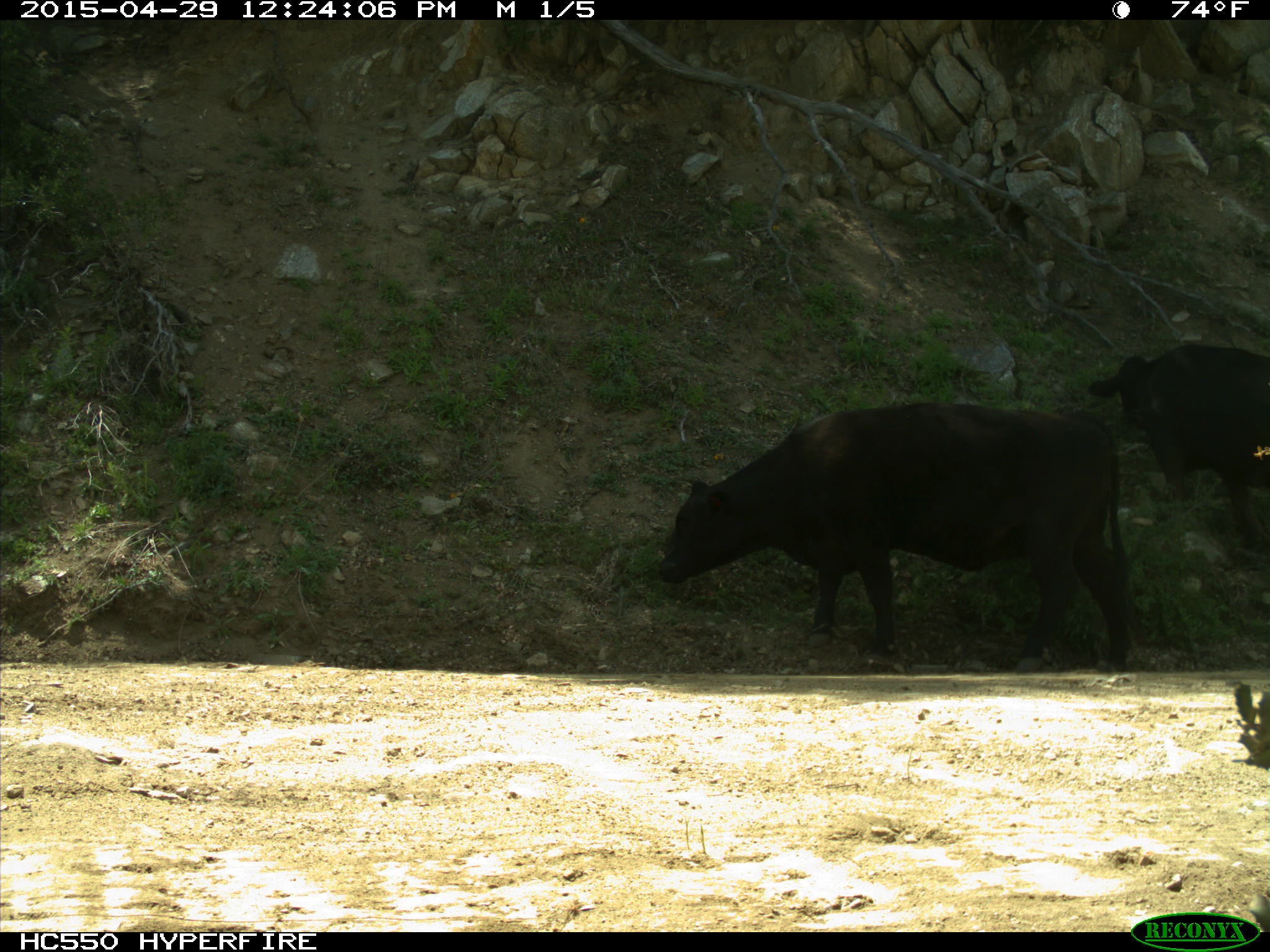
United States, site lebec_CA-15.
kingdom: Animalia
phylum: Chordata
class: Mammalia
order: Artiodactyla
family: Bovidae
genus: Bos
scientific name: Bos taurus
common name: domestic cow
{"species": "Bos taurus (domestic cow)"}